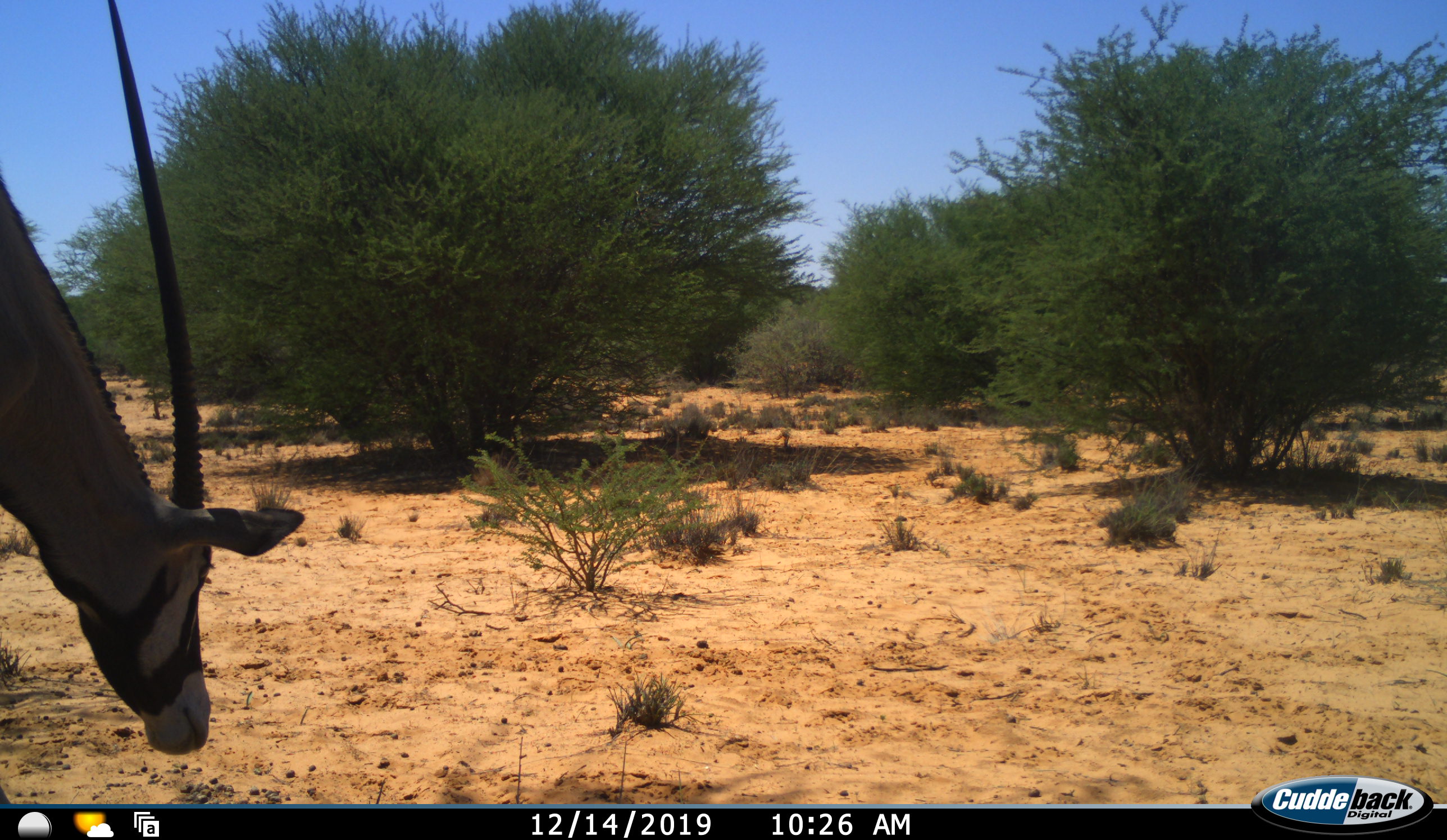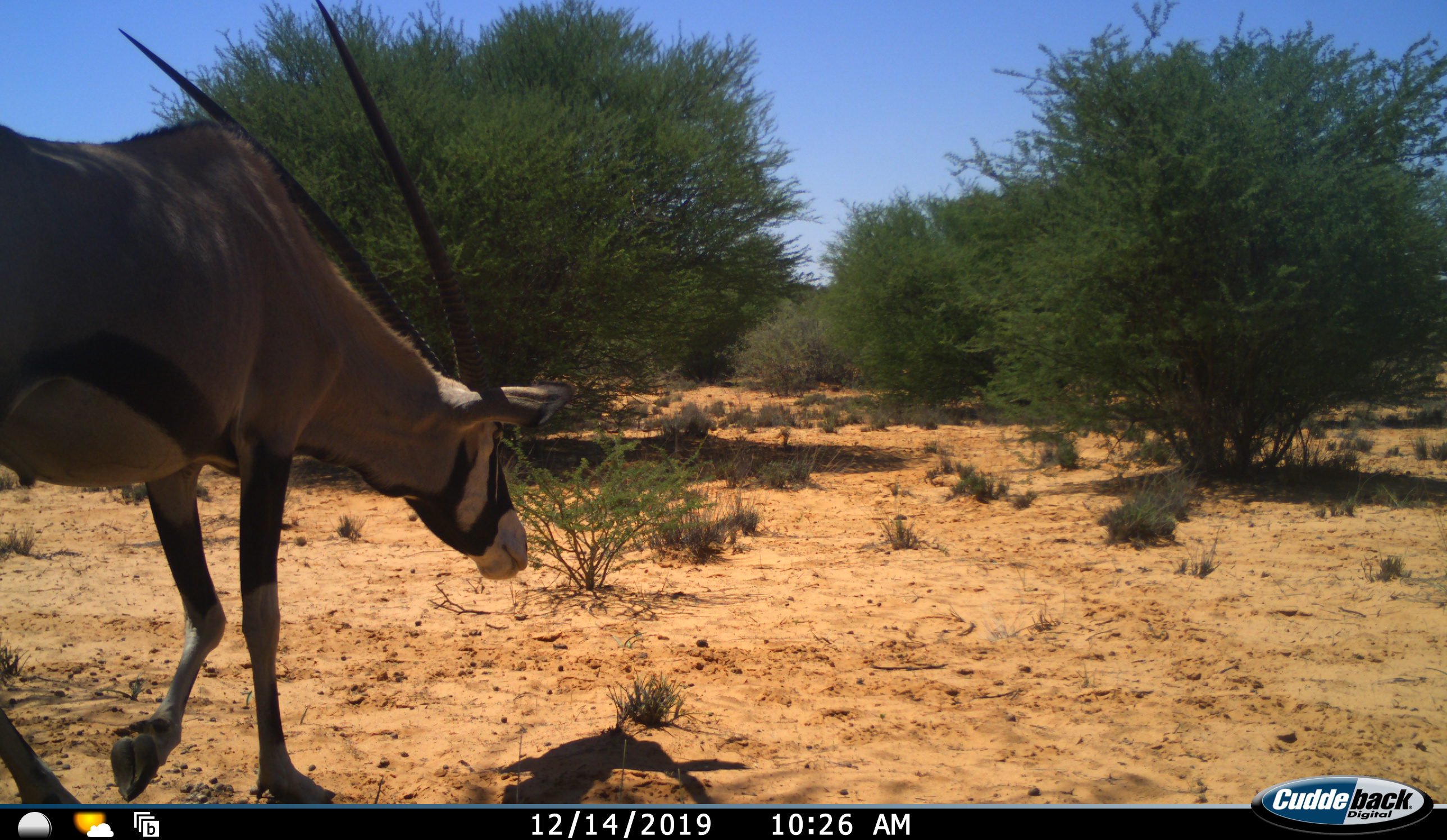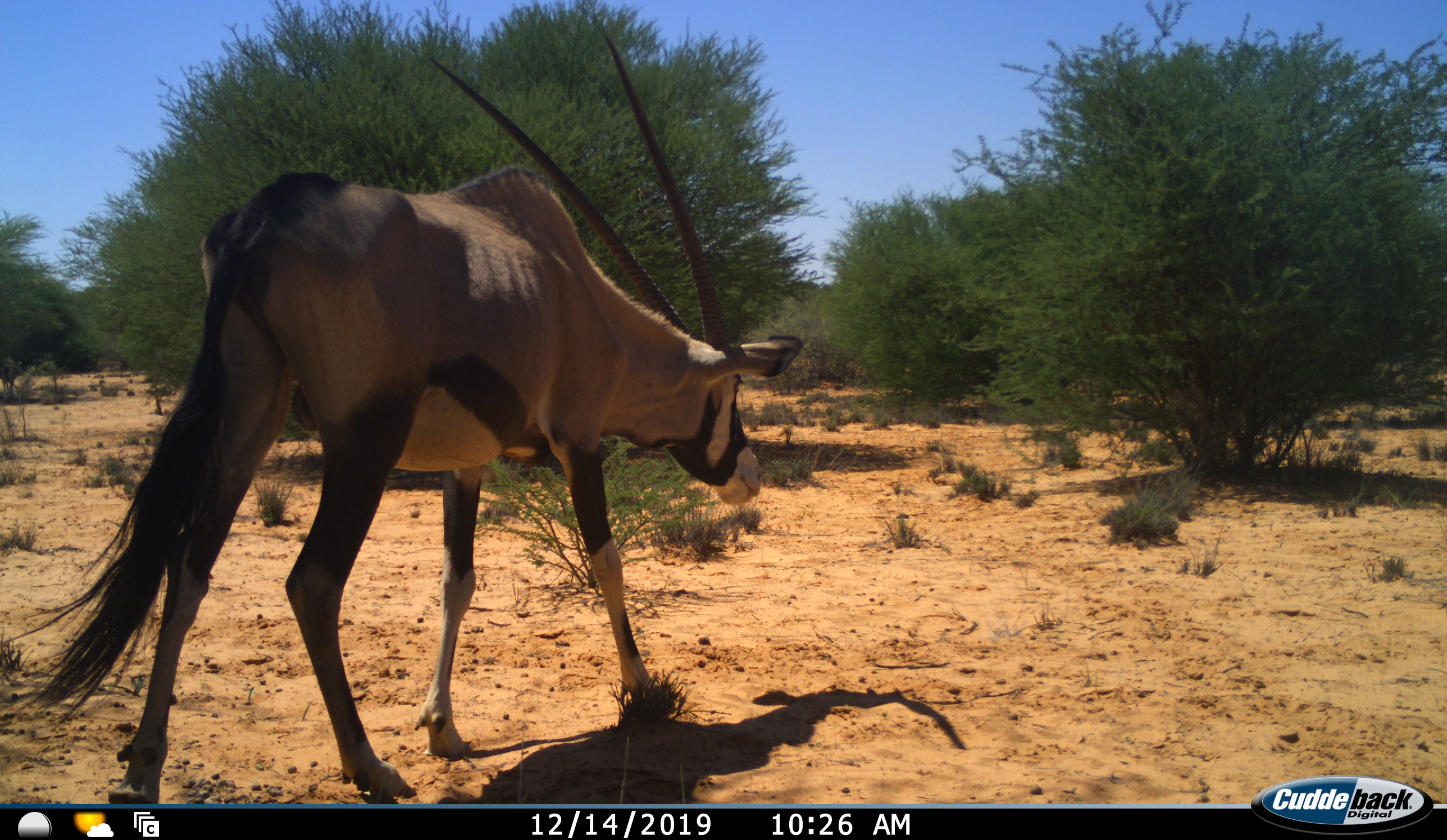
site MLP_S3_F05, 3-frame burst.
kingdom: Animalia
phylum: Chordata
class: Mammalia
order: Artiodactyla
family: Bovidae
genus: Oryx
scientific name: Oryx gazella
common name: gemsbok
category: oryx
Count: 1.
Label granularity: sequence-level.